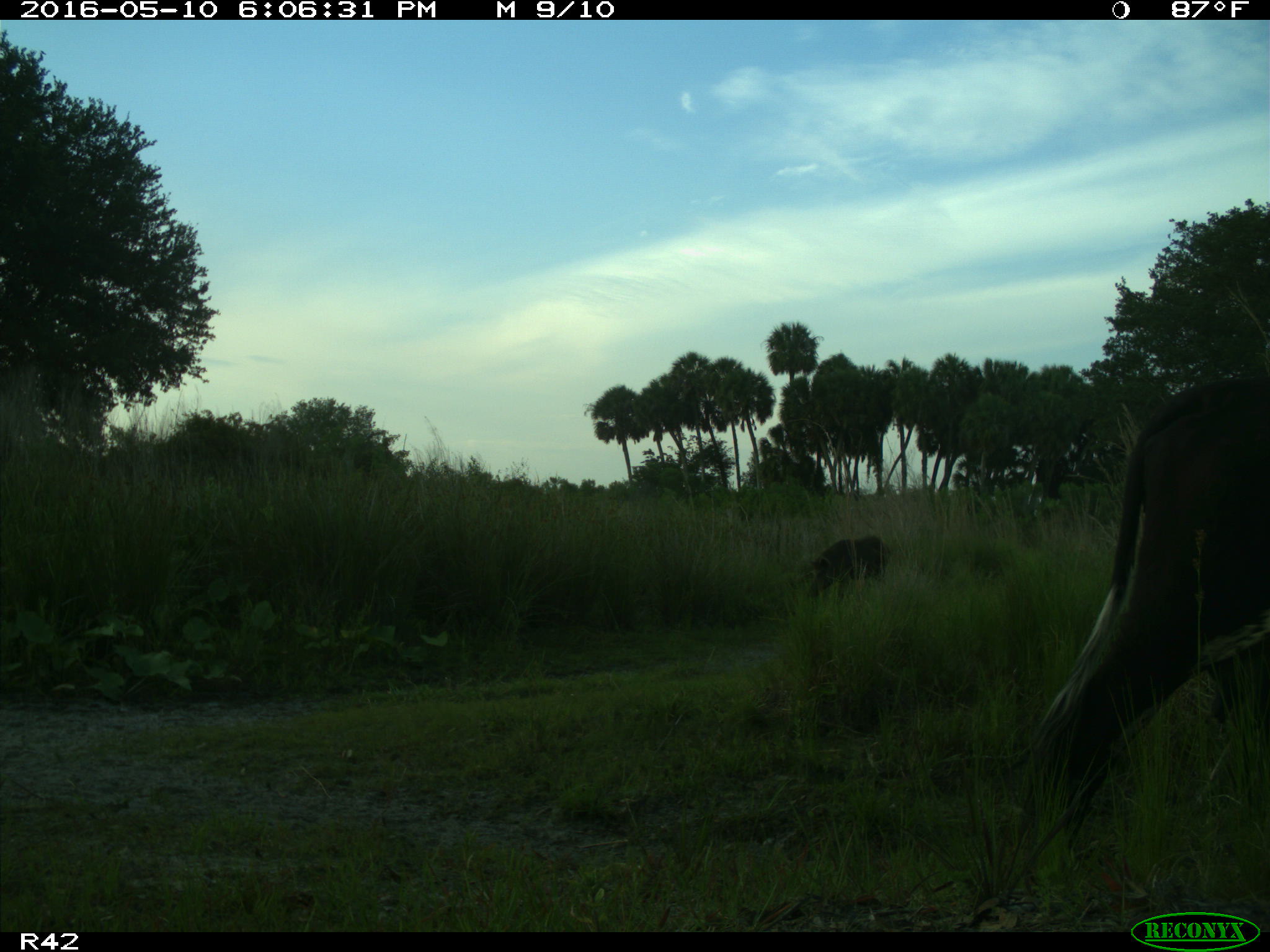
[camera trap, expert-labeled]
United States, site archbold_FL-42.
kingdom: Animalia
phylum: Chordata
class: Mammalia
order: Artiodactyla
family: Bovidae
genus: Bos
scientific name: Bos taurus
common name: domestic cow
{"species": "Bos taurus (domestic cow)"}